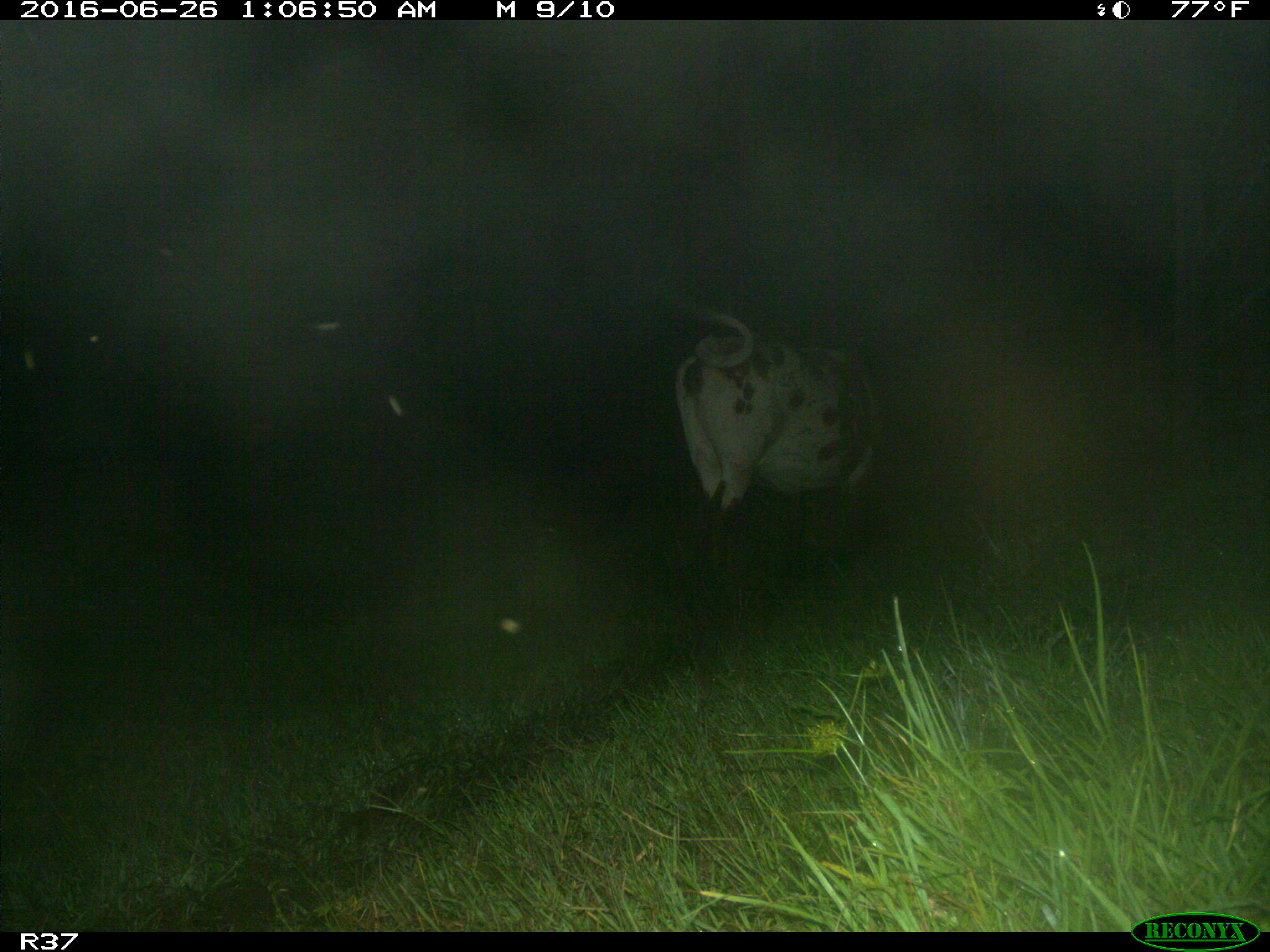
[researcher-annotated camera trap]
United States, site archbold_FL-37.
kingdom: Animalia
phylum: Chordata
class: Mammalia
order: Artiodactyla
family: Bovidae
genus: Bos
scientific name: Bos taurus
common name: domestic cow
Bos taurus (domestic cow).